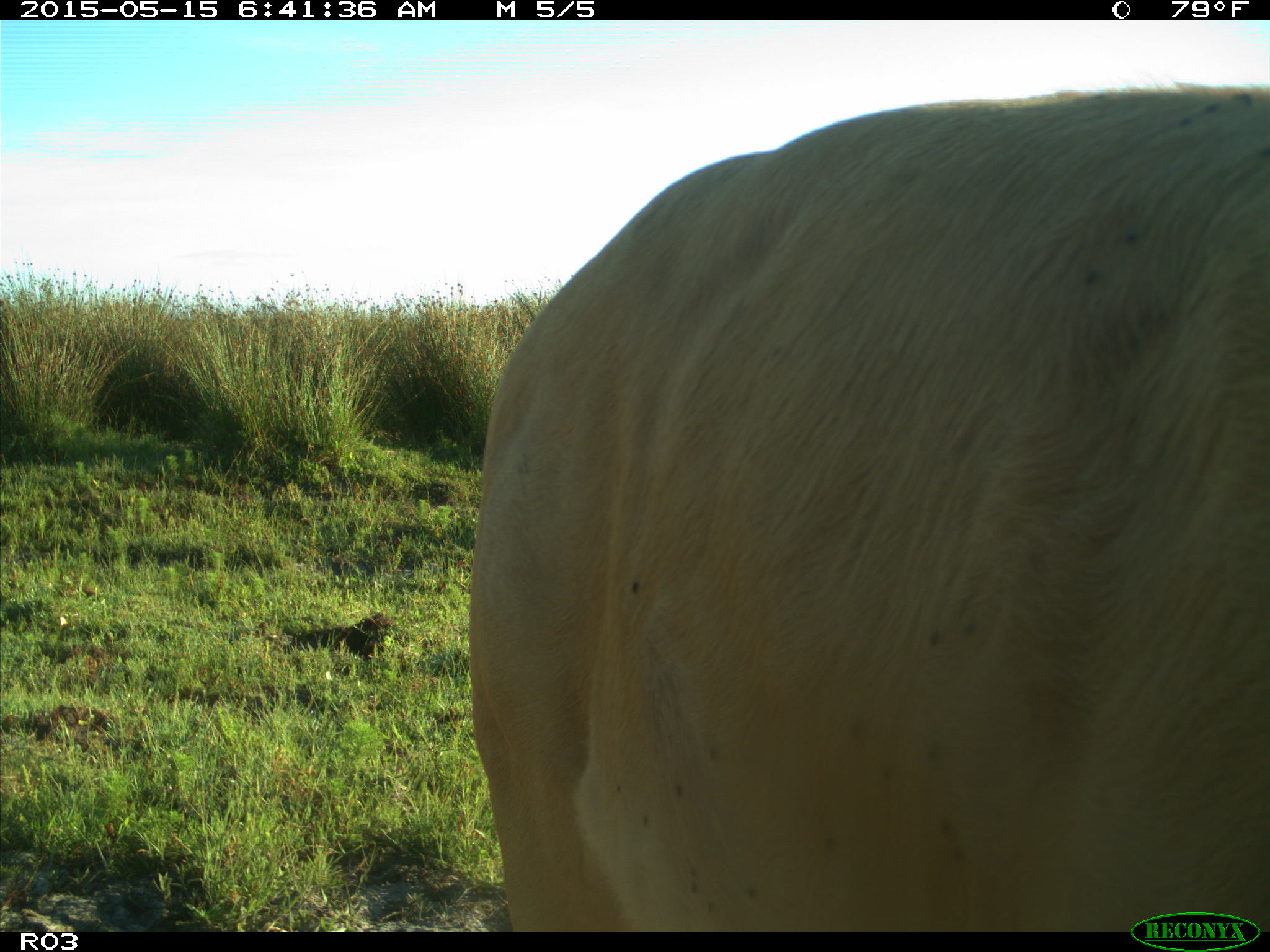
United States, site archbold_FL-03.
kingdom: Animalia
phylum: Chordata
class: Mammalia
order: Artiodactyla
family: Bovidae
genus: Bos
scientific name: Bos taurus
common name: domestic cow